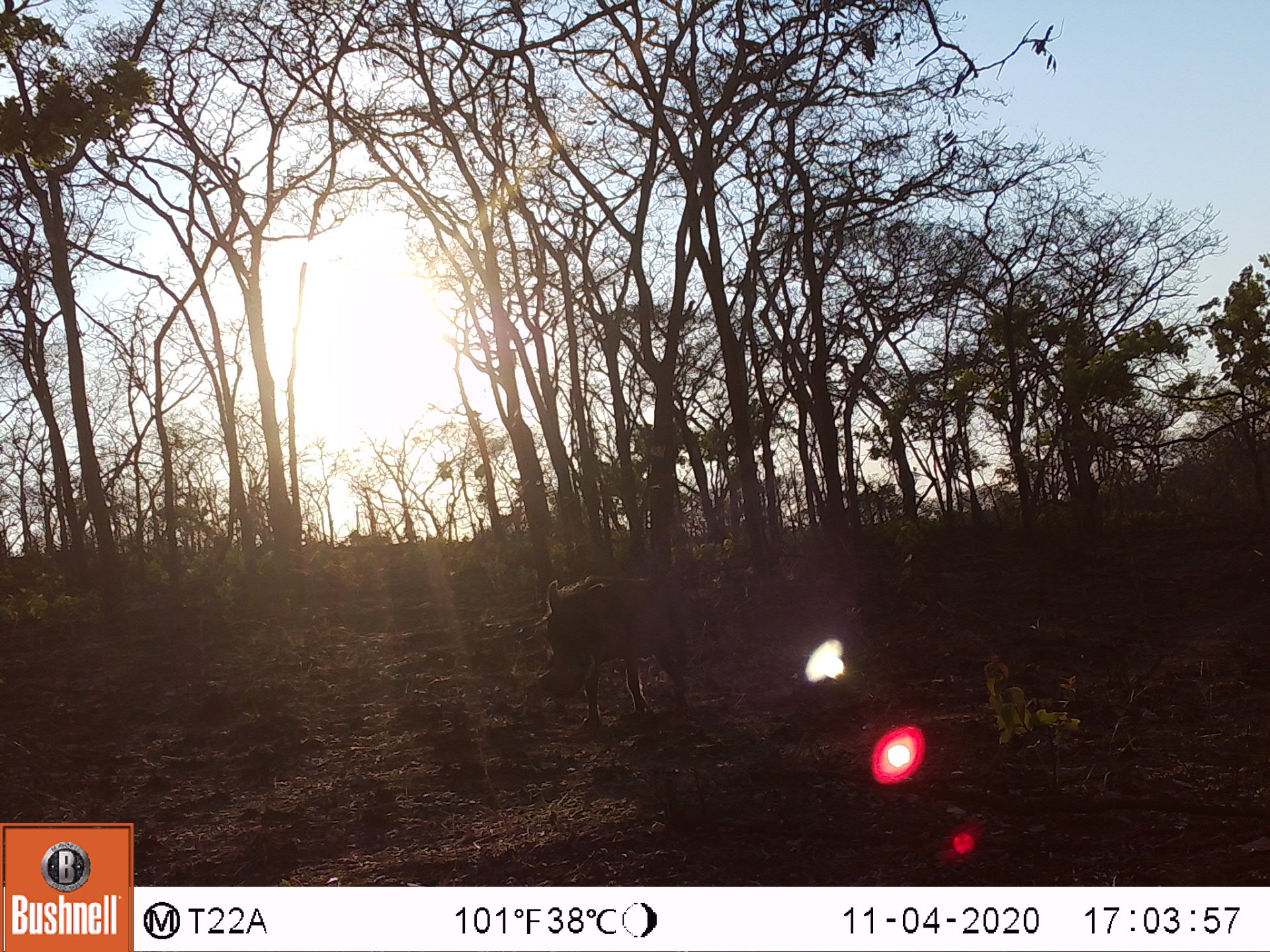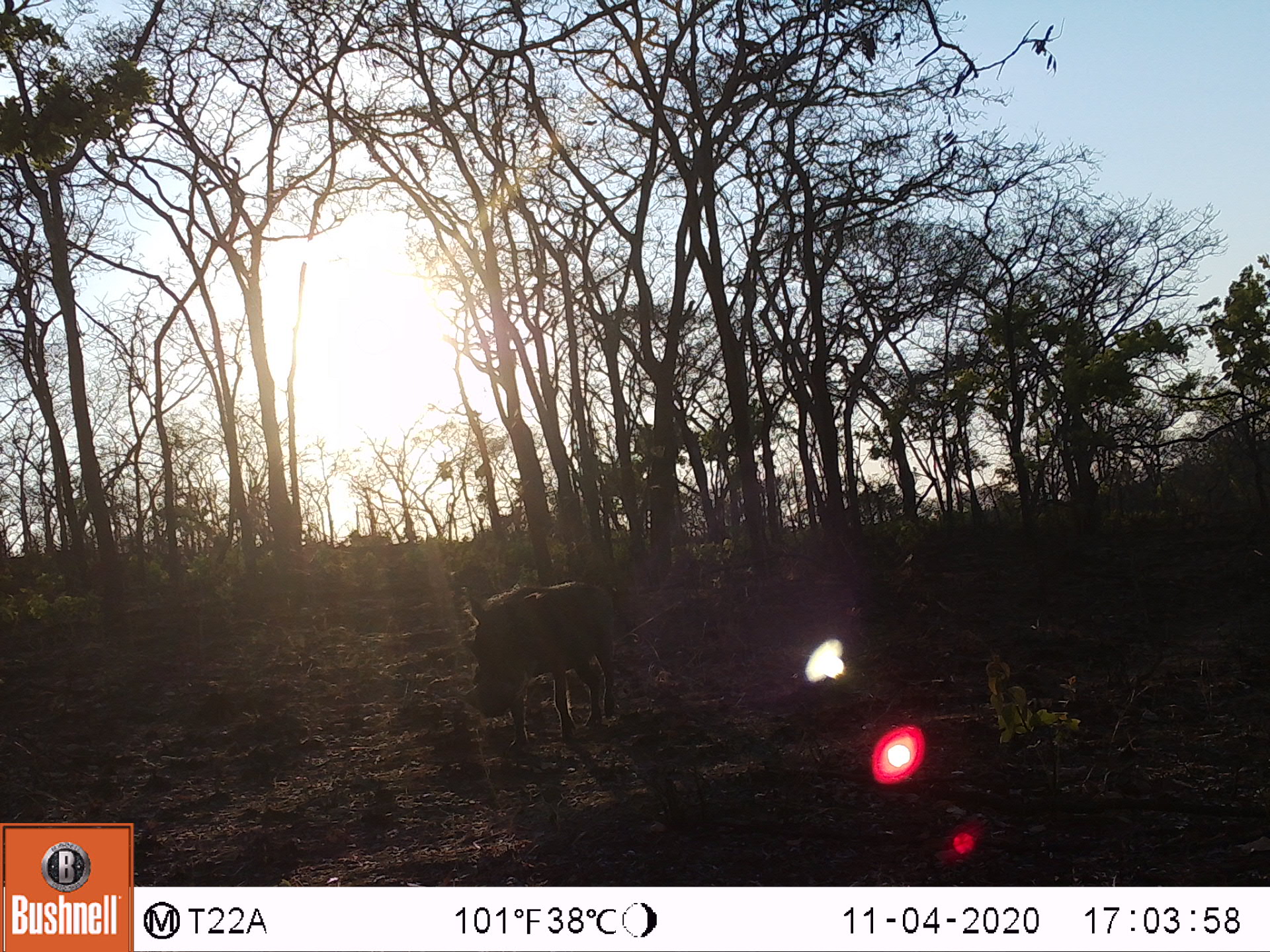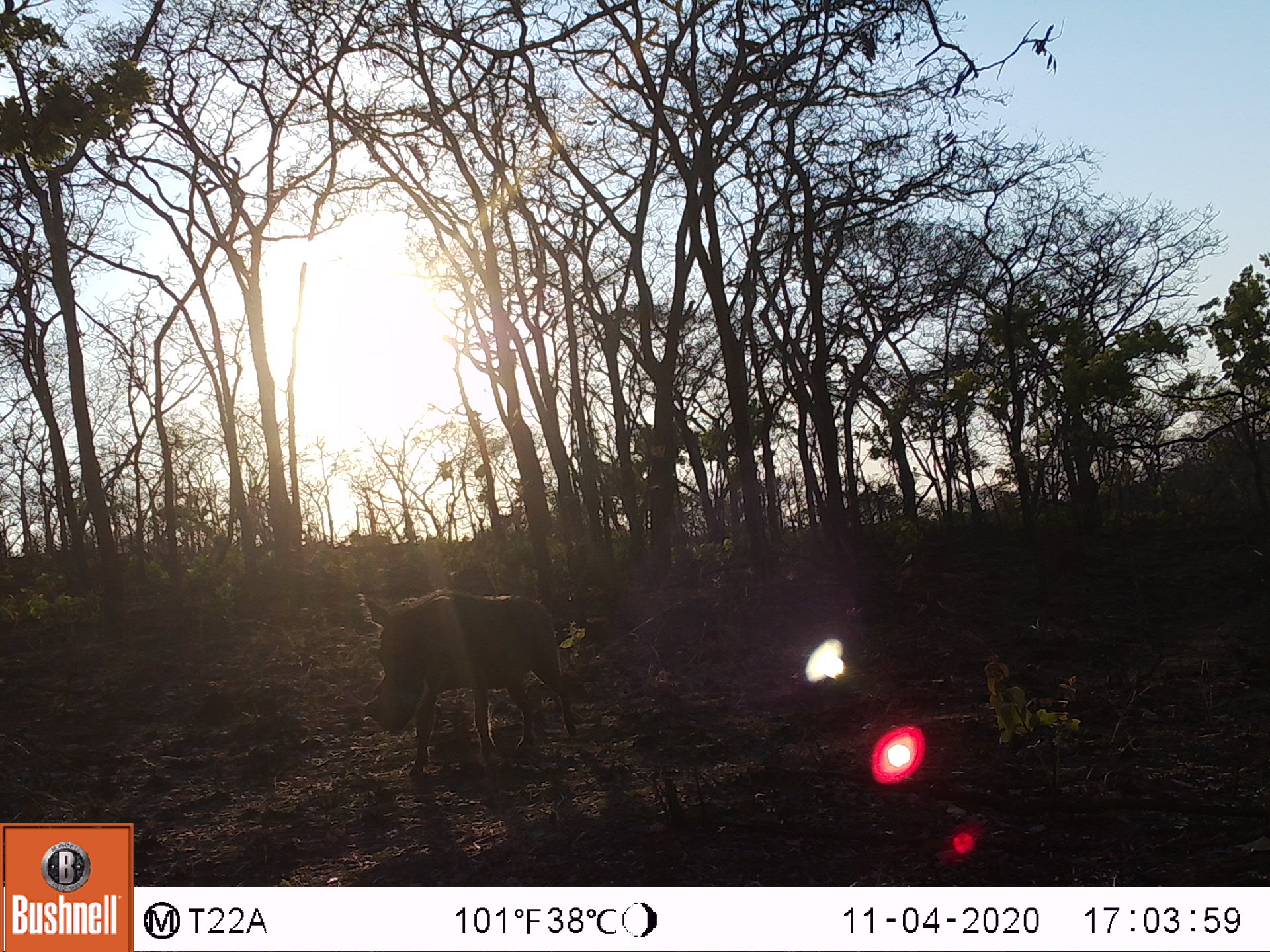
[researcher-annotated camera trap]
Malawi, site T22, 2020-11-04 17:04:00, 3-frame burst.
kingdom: Animalia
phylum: Chordata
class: Mammalia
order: Artiodactyla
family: Suidae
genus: Phacochoerus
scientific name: Phacochoerus africanus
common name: common warthog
Common warthog (Phacochoerus africanus), count 1.